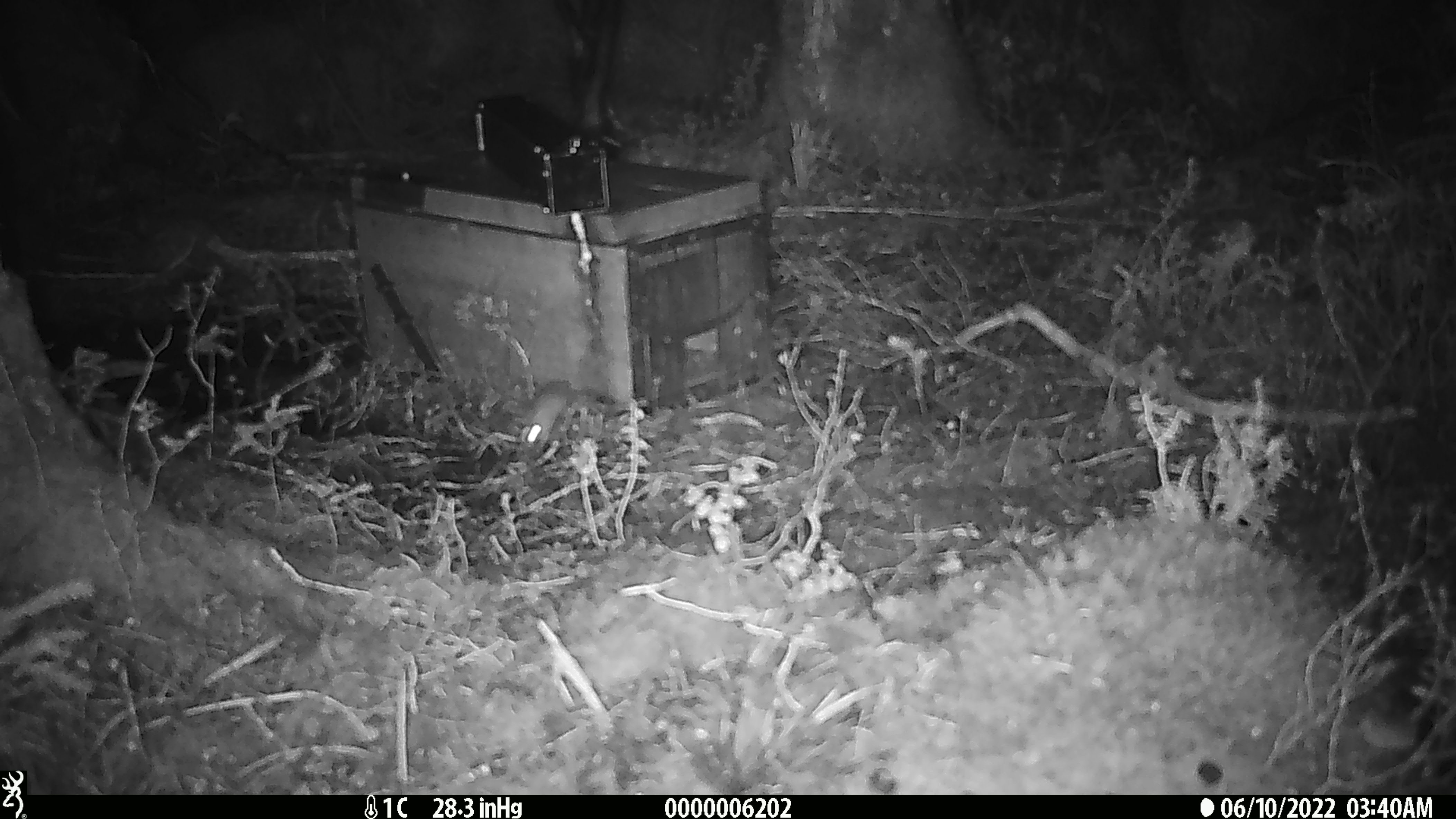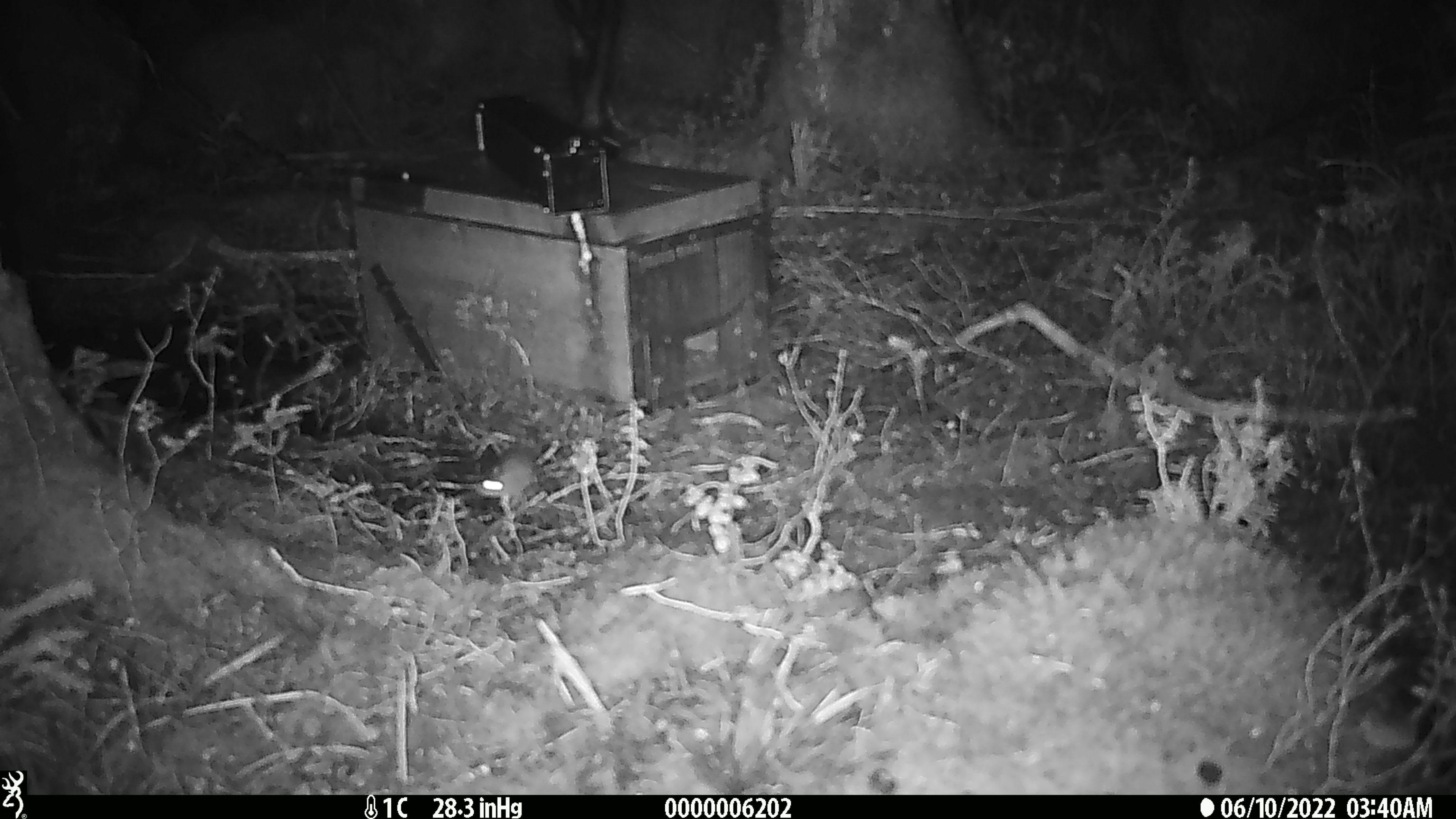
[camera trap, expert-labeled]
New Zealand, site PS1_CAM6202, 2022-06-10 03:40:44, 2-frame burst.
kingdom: Animalia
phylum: Chordata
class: Mammalia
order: Rodentia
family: Muridae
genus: Mus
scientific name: Mus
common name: mouse